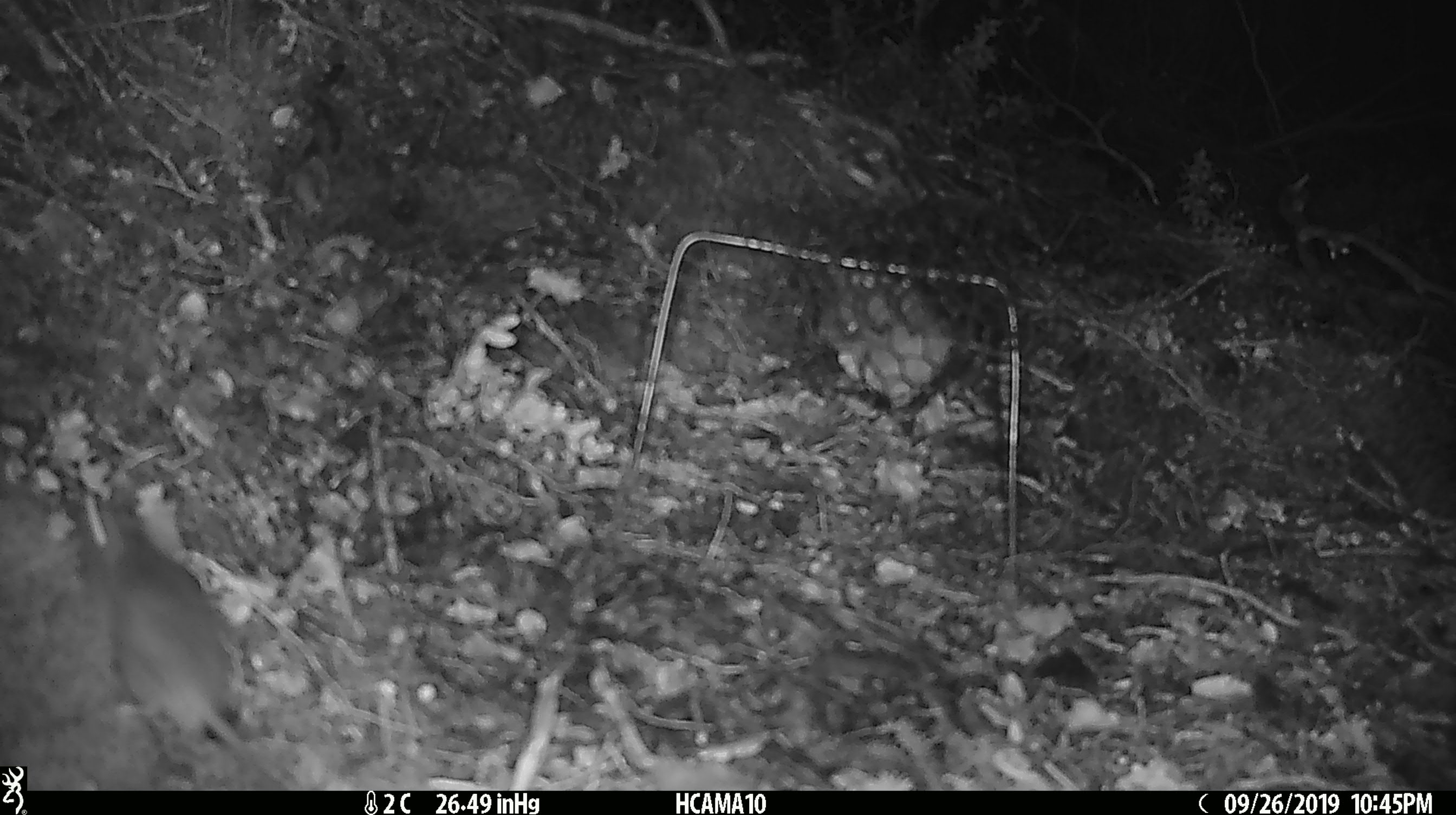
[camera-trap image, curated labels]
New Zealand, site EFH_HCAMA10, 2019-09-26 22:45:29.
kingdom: Animalia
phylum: Chordata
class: Mammalia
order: Rodentia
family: Muridae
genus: Mus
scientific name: Mus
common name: mouse